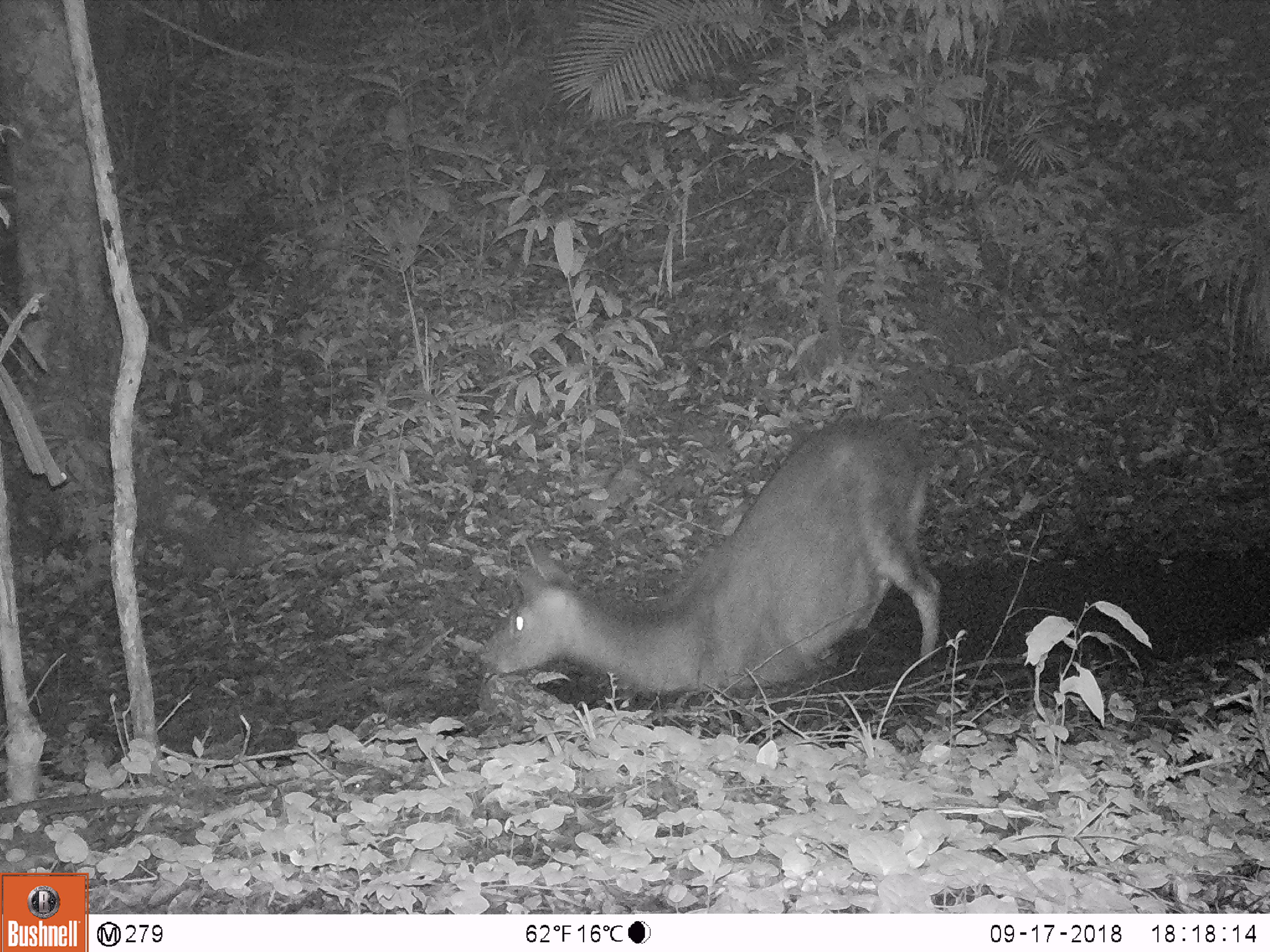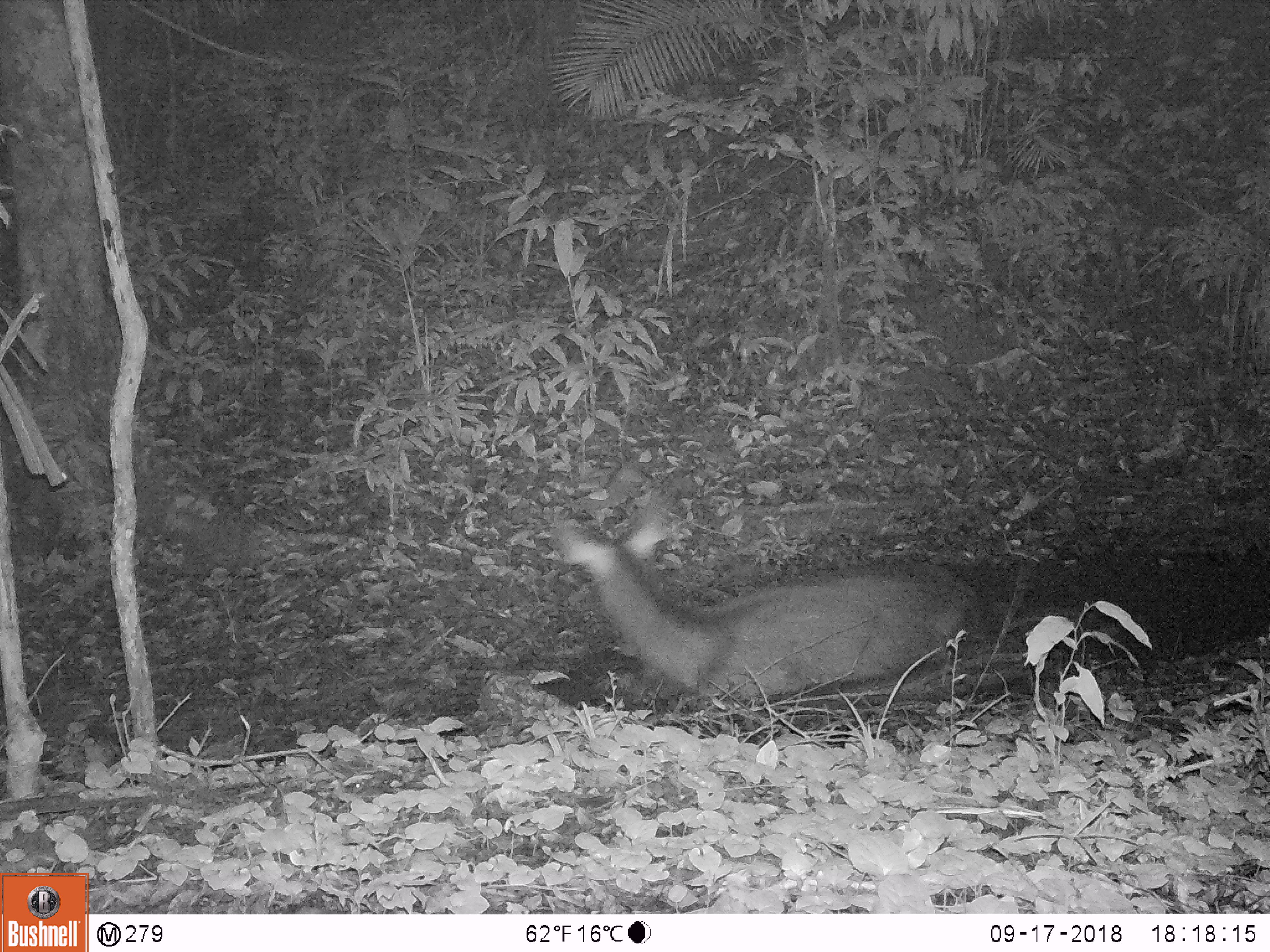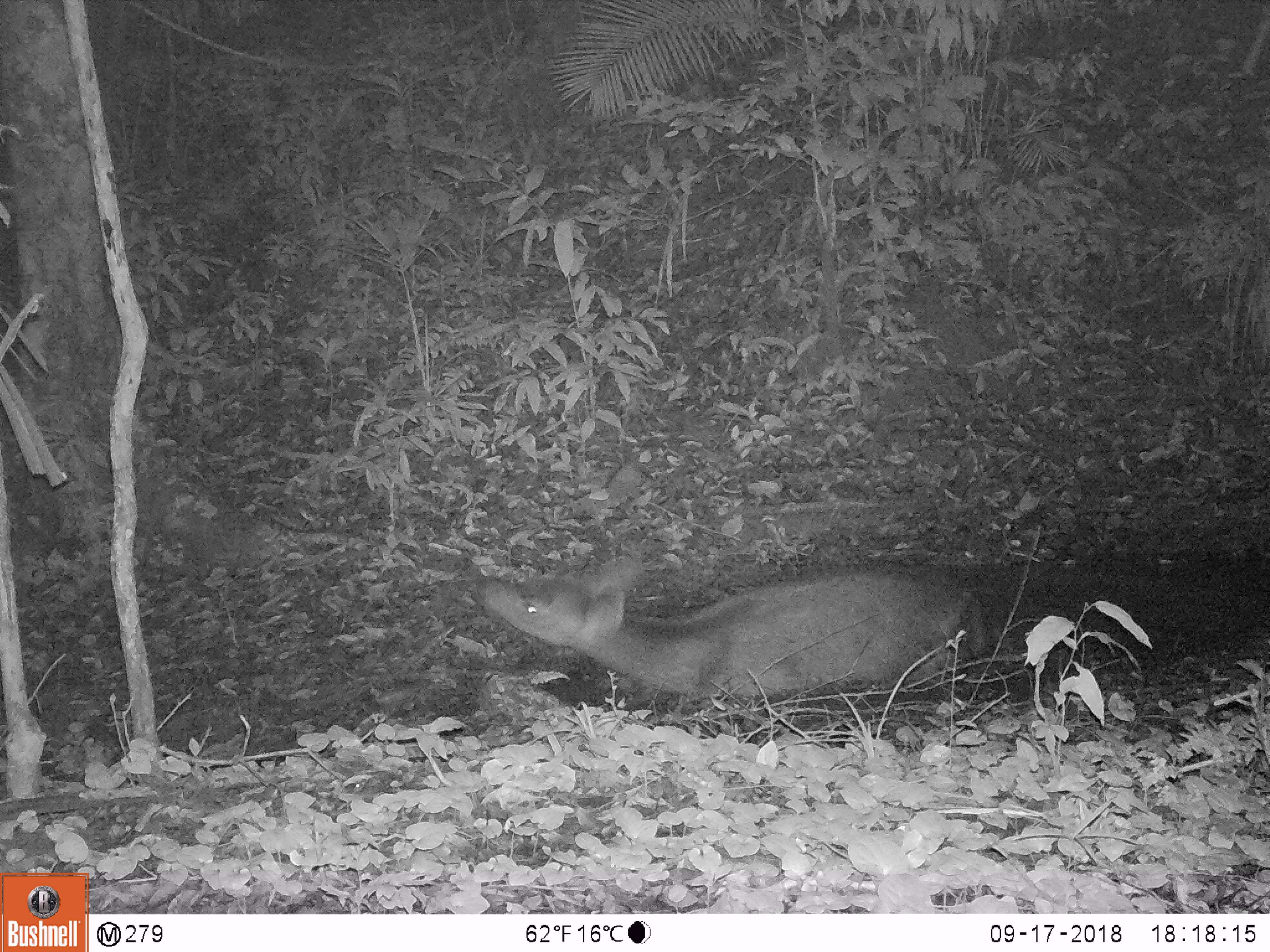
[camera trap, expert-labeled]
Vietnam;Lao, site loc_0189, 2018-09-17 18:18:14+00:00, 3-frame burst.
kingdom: Animalia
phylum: Chordata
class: Mammalia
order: Artiodactyla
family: Cervidae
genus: Rusa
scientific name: Rusa unicolor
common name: sambar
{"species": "sambar (Rusa unicolor)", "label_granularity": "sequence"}